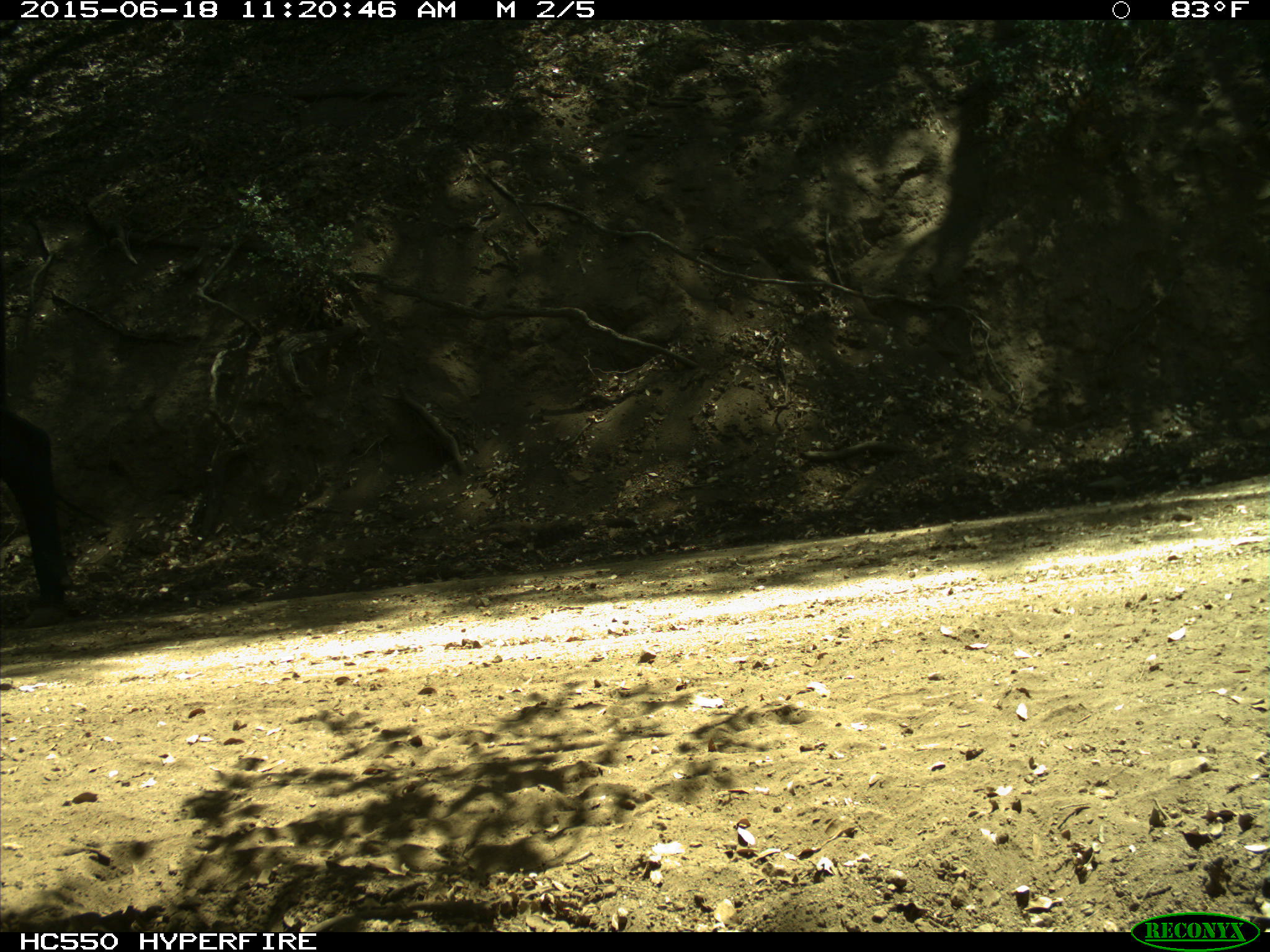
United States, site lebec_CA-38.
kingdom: Animalia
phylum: Chordata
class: Mammalia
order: Artiodactyla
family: Bovidae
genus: Bos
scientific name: Bos taurus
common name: domestic cow